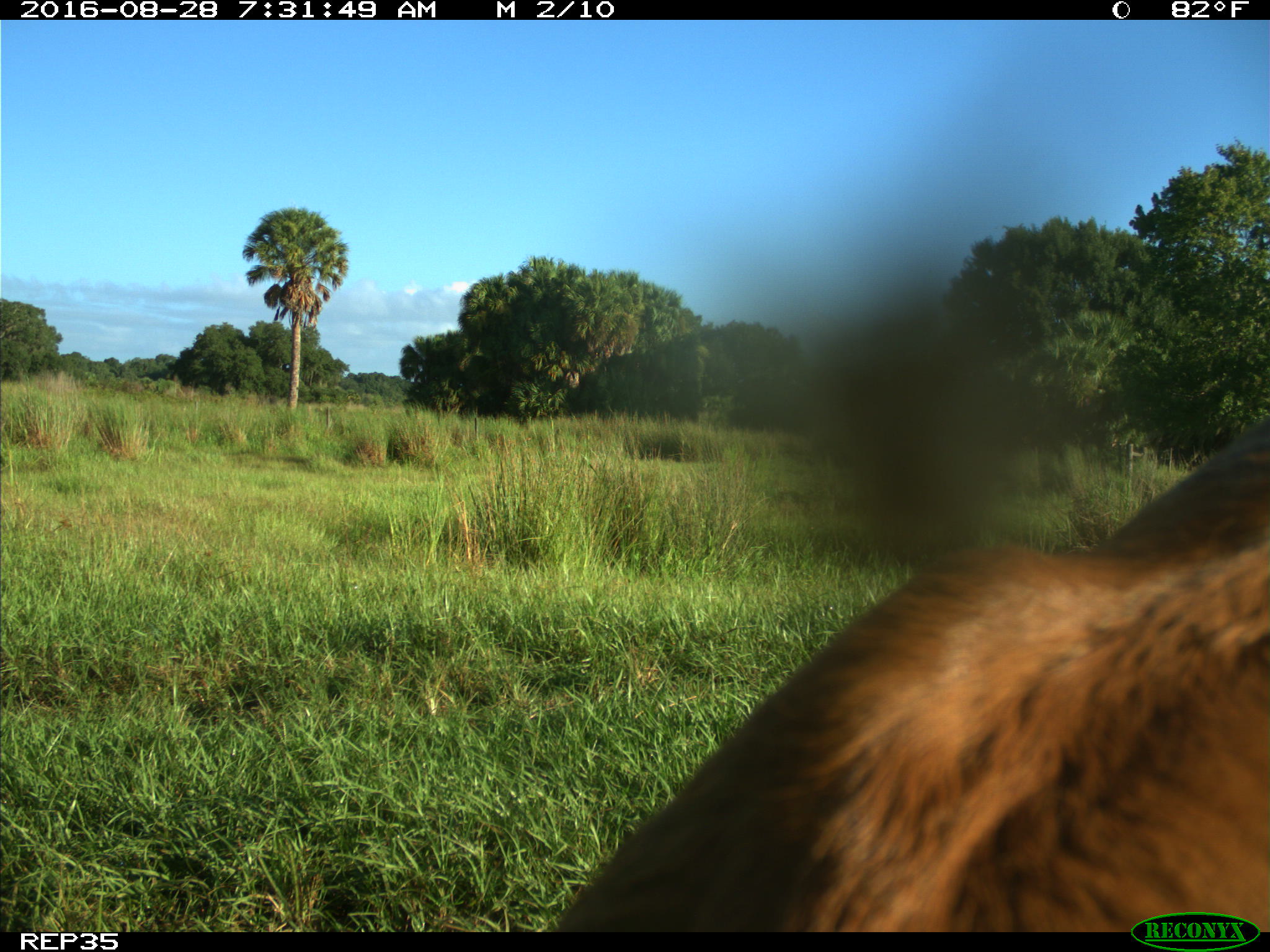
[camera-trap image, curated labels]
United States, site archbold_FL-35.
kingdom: Animalia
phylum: Chordata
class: Mammalia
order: Artiodactyla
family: Bovidae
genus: Bos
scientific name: Bos taurus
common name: domestic cow